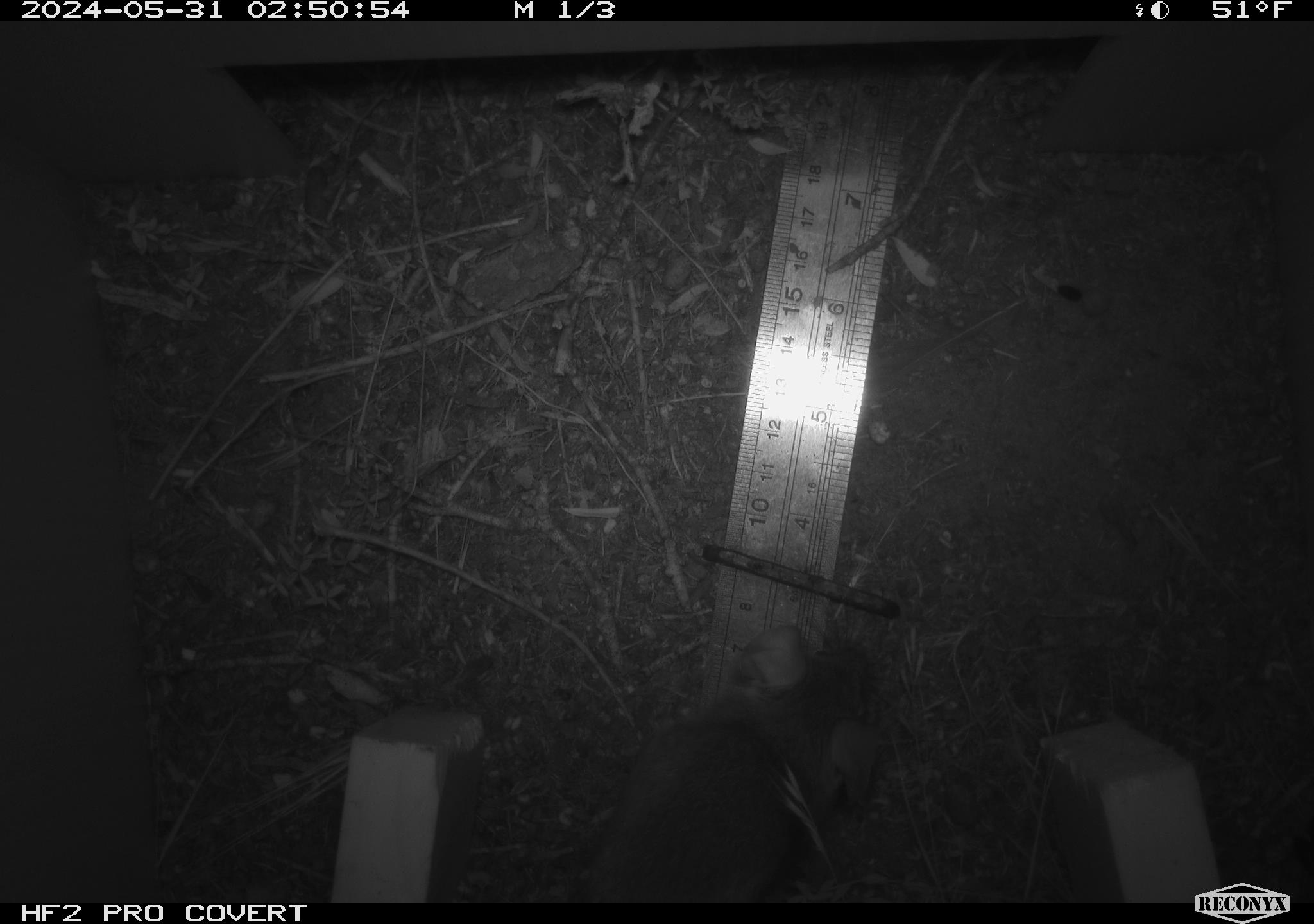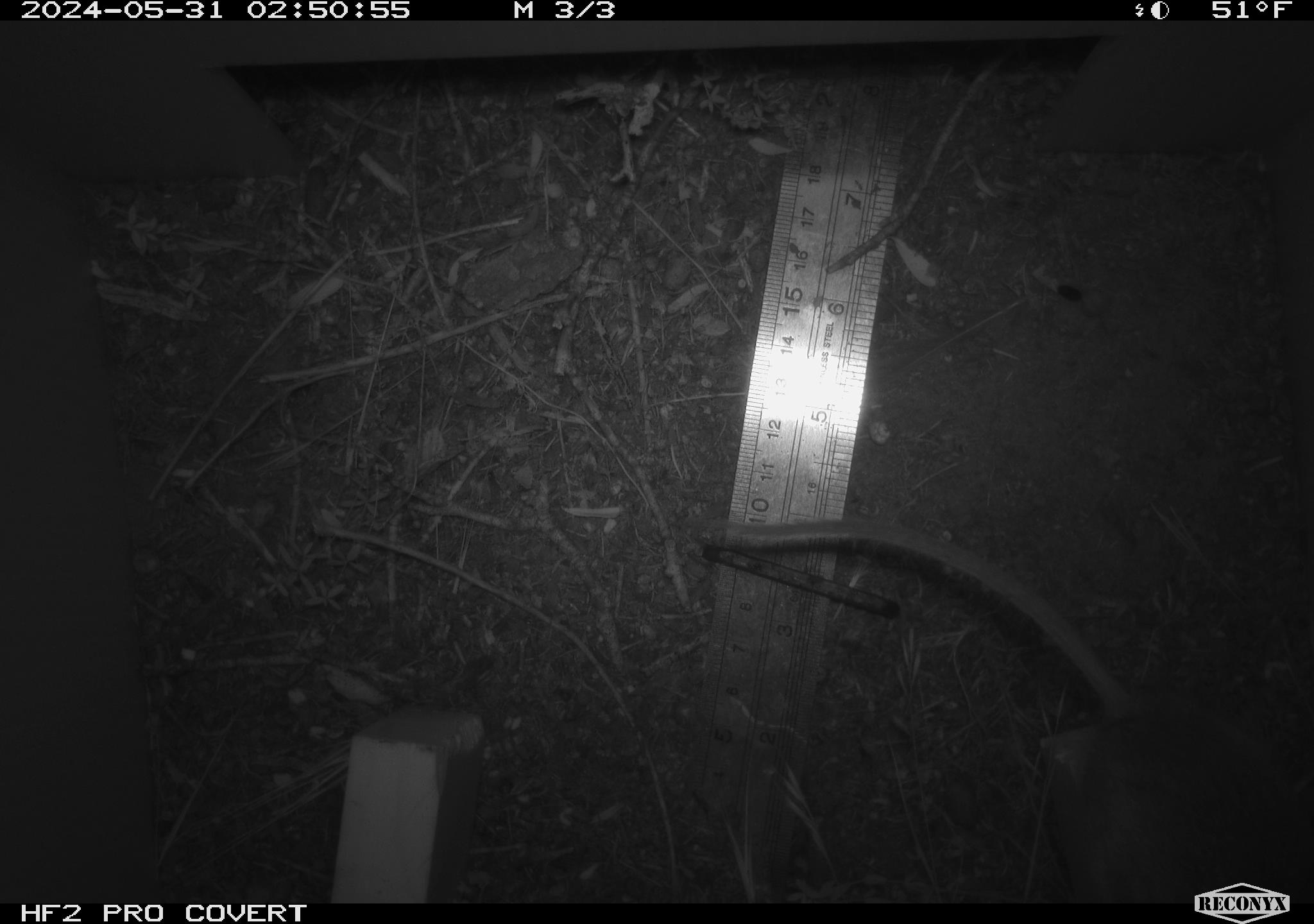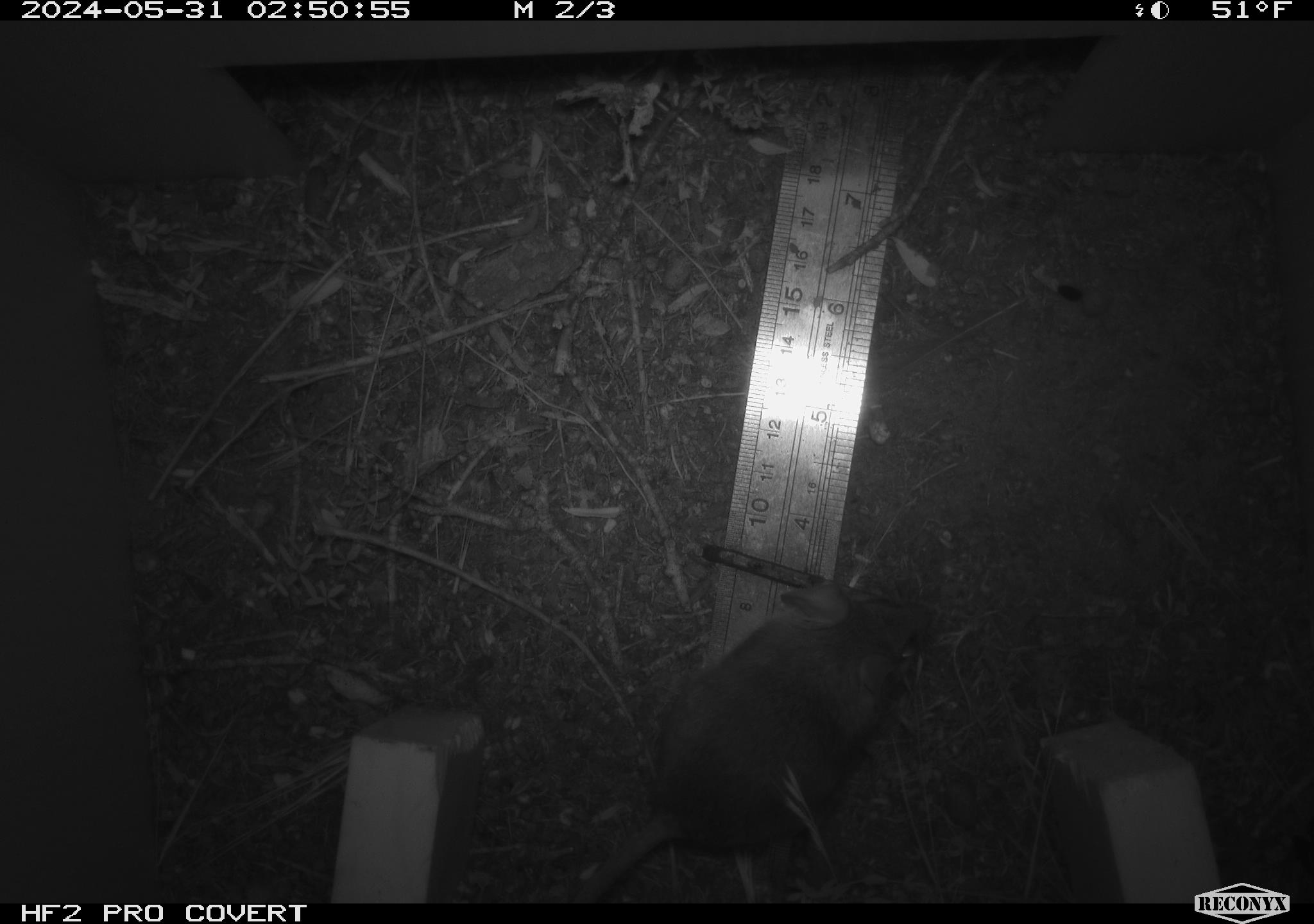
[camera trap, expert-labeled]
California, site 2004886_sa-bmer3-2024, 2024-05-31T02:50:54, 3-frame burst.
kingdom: Animalia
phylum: Chordata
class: Mammalia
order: Rodentia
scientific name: Rodentia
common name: mouse species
Mouse species (Rodentia).